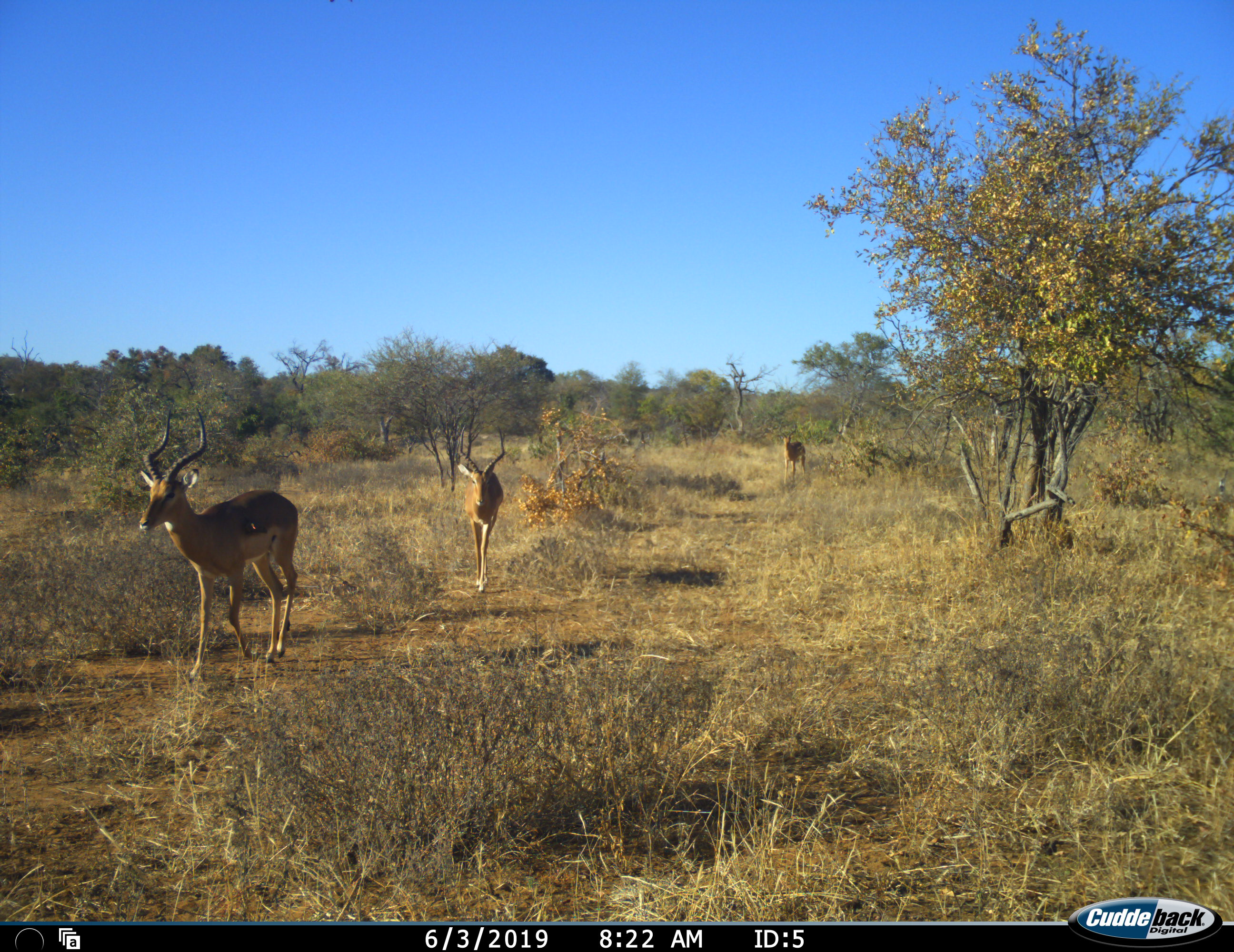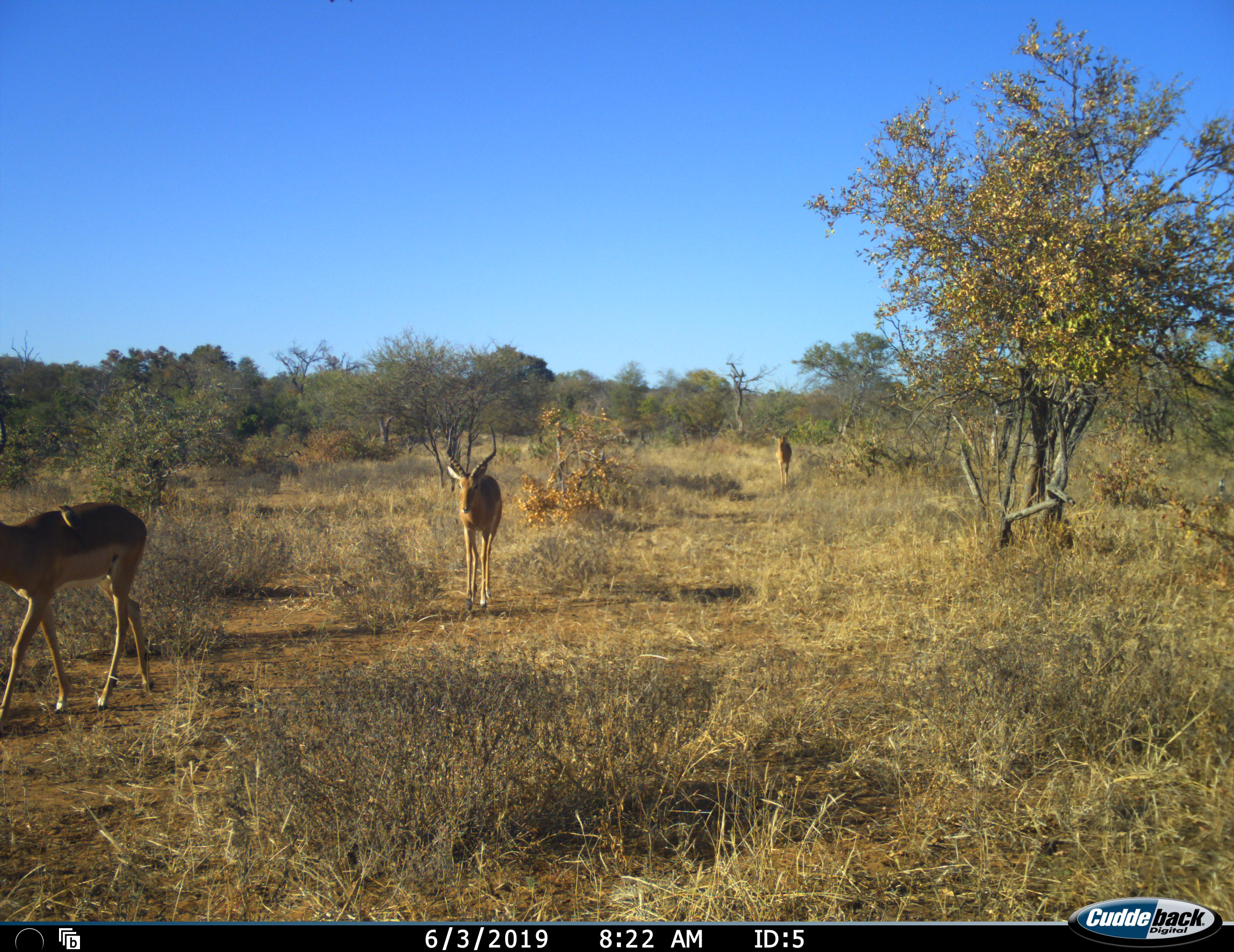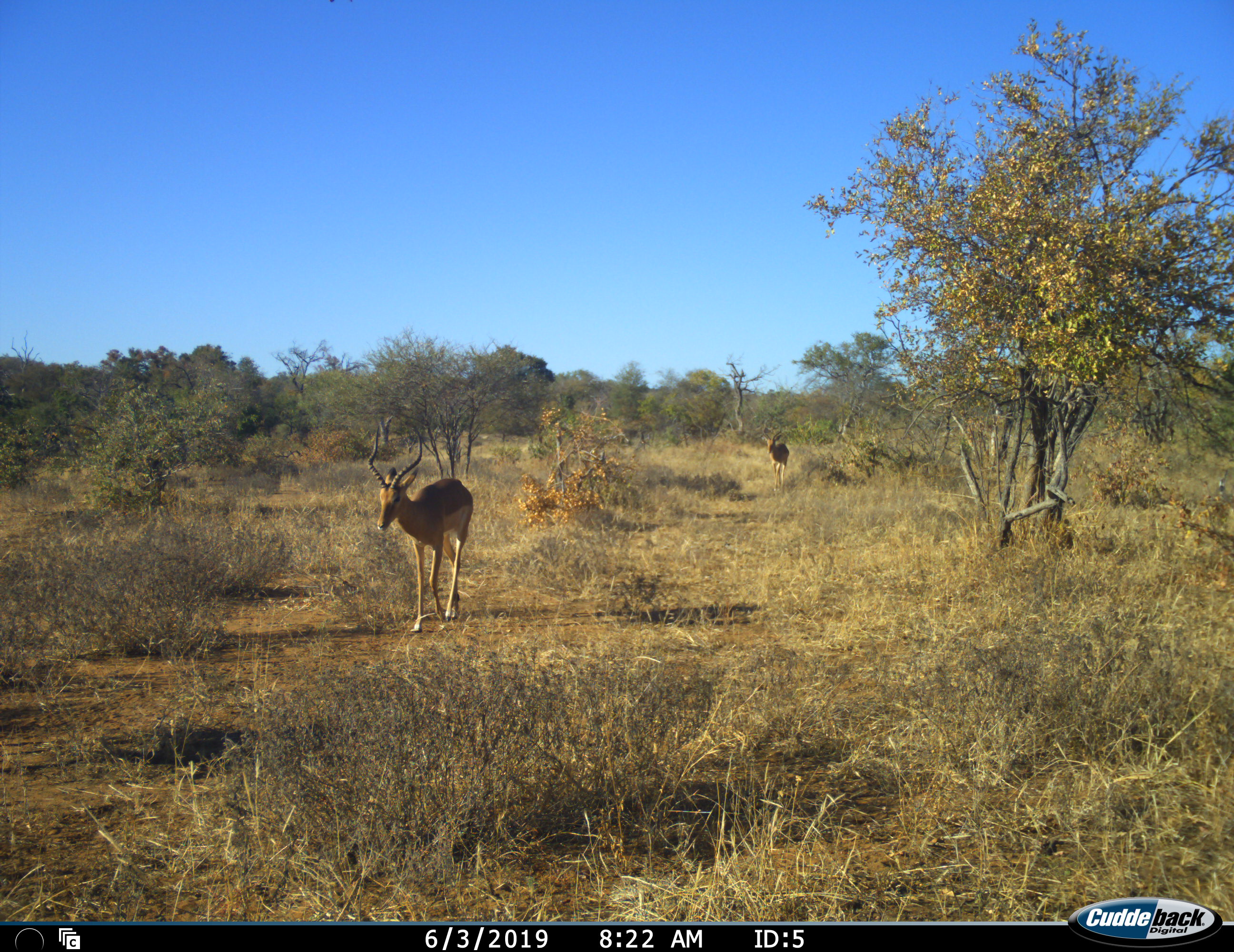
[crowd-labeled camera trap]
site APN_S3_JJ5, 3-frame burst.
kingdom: Animalia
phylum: Chordata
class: Mammalia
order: Artiodactyla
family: Bovidae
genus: Aepyceros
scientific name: Aepyceros melampus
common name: impala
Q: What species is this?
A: Impala (Aepyceros melampus).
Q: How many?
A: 3.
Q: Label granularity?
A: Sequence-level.